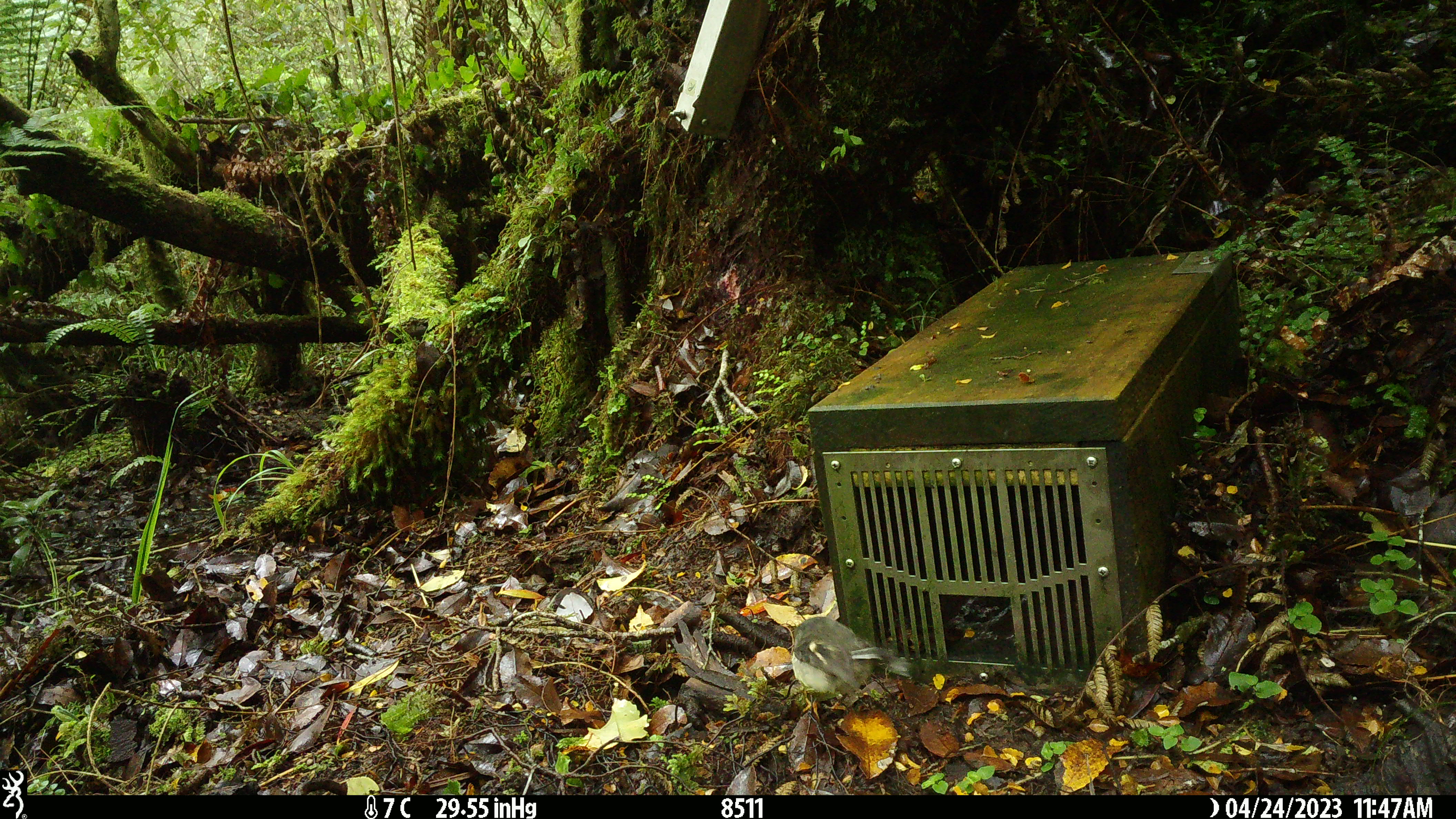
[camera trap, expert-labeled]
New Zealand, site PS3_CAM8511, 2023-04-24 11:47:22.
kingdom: Animalia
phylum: Chordata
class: Aves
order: Passeriformes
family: Petroicidae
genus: Petroica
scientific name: Petroica macrocephala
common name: tomtit